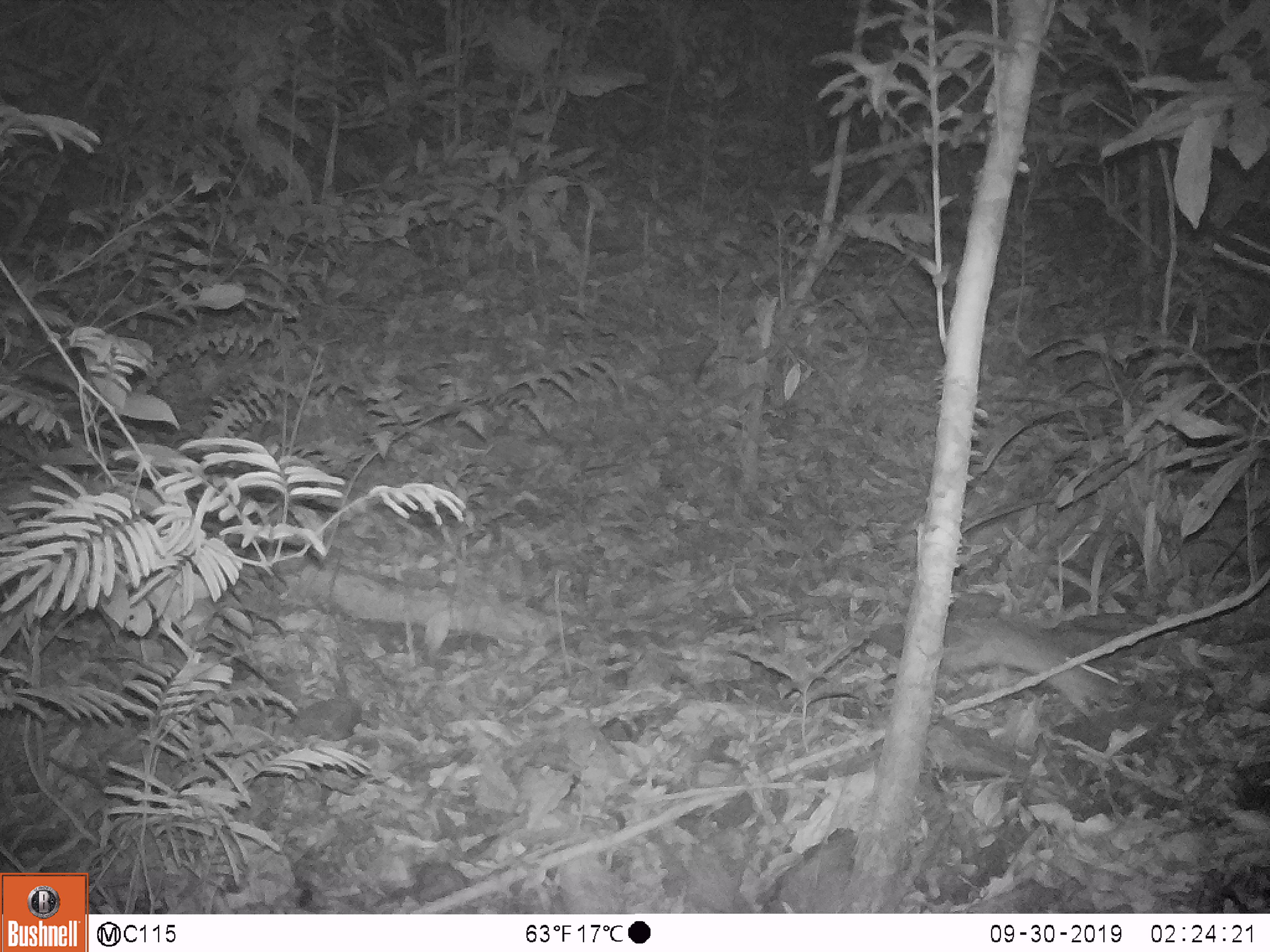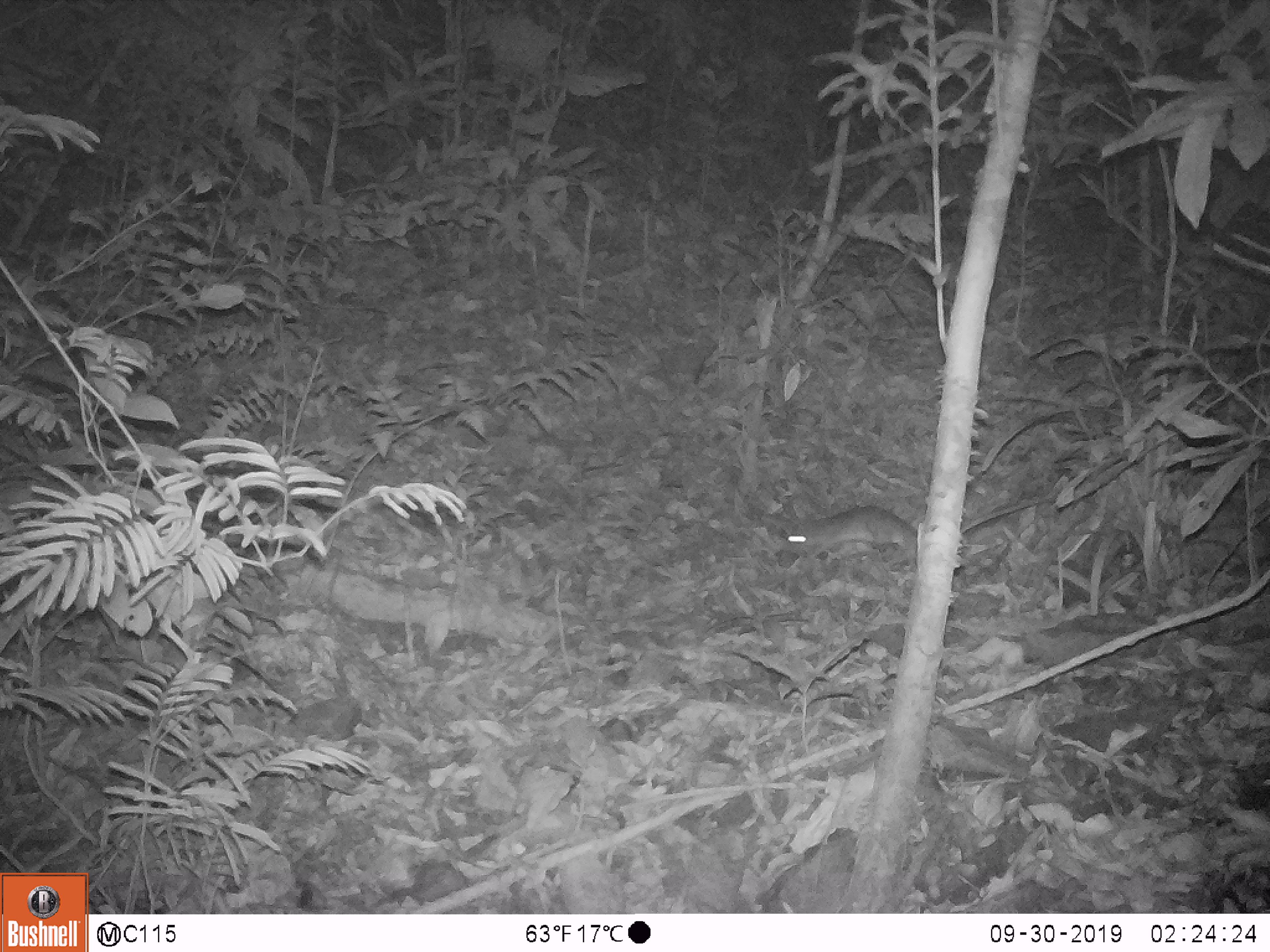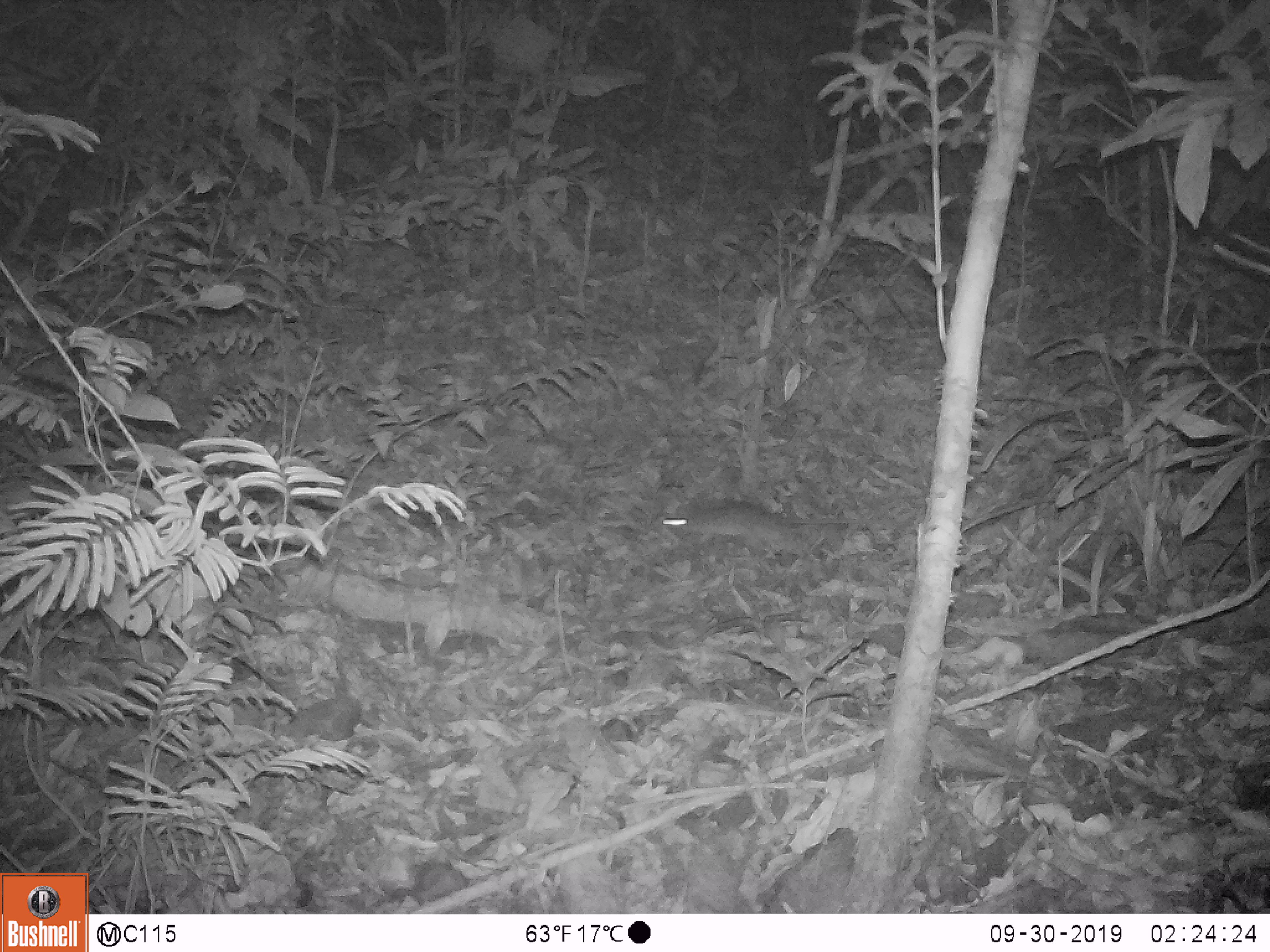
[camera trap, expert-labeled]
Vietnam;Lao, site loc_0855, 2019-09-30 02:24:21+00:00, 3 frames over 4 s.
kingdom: Animalia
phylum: Chordata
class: Mammalia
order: Rodentia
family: Muridae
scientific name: Muridae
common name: old-world mice and rats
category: unidentified murid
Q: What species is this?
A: Unidentified murid (old-world mice and rats) (Muridae).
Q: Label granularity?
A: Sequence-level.